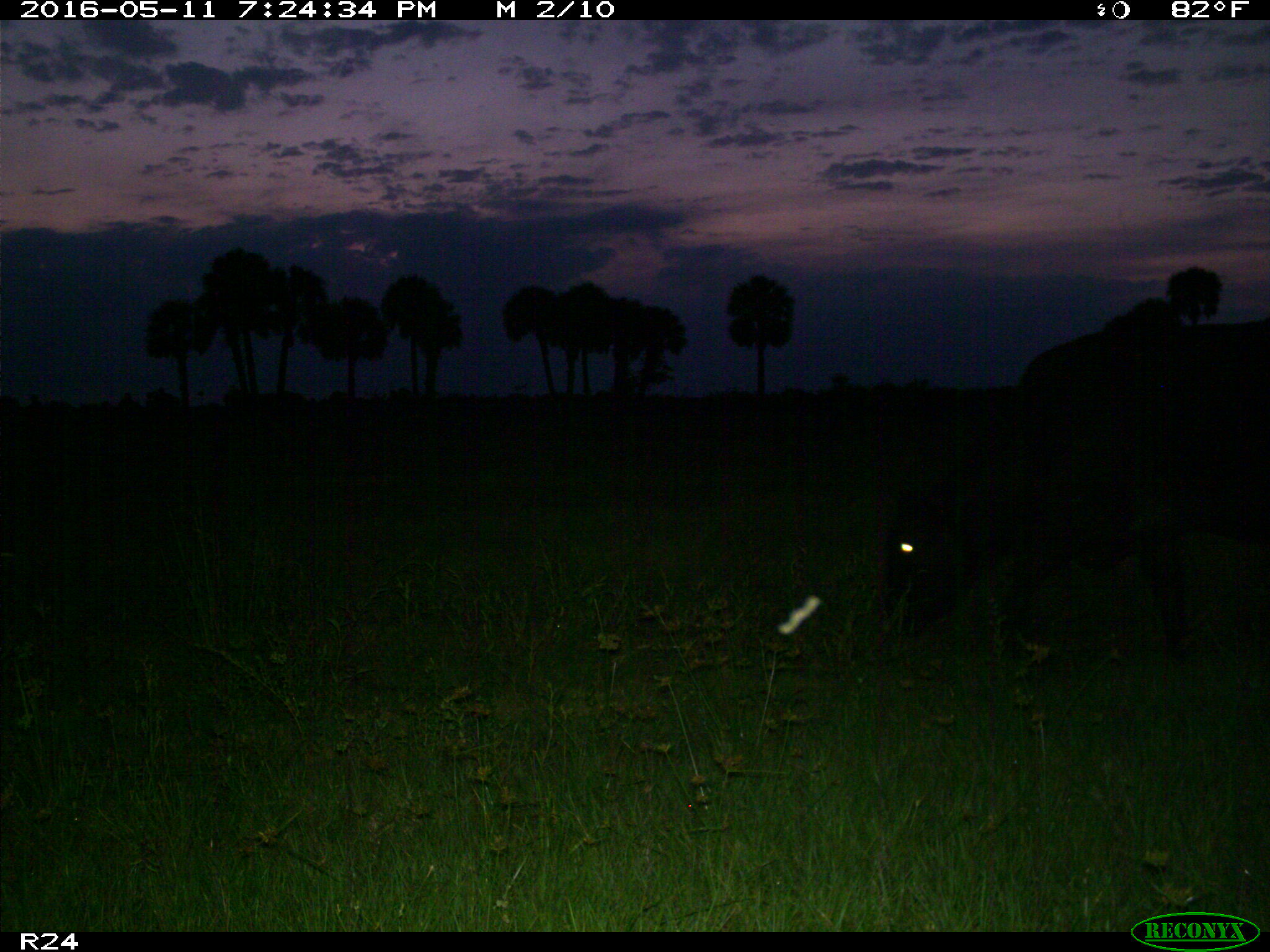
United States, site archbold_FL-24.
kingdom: Animalia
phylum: Chordata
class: Mammalia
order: Artiodactyla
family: Bovidae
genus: Bos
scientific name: Bos taurus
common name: domestic cow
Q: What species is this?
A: Bos taurus (domestic cow).